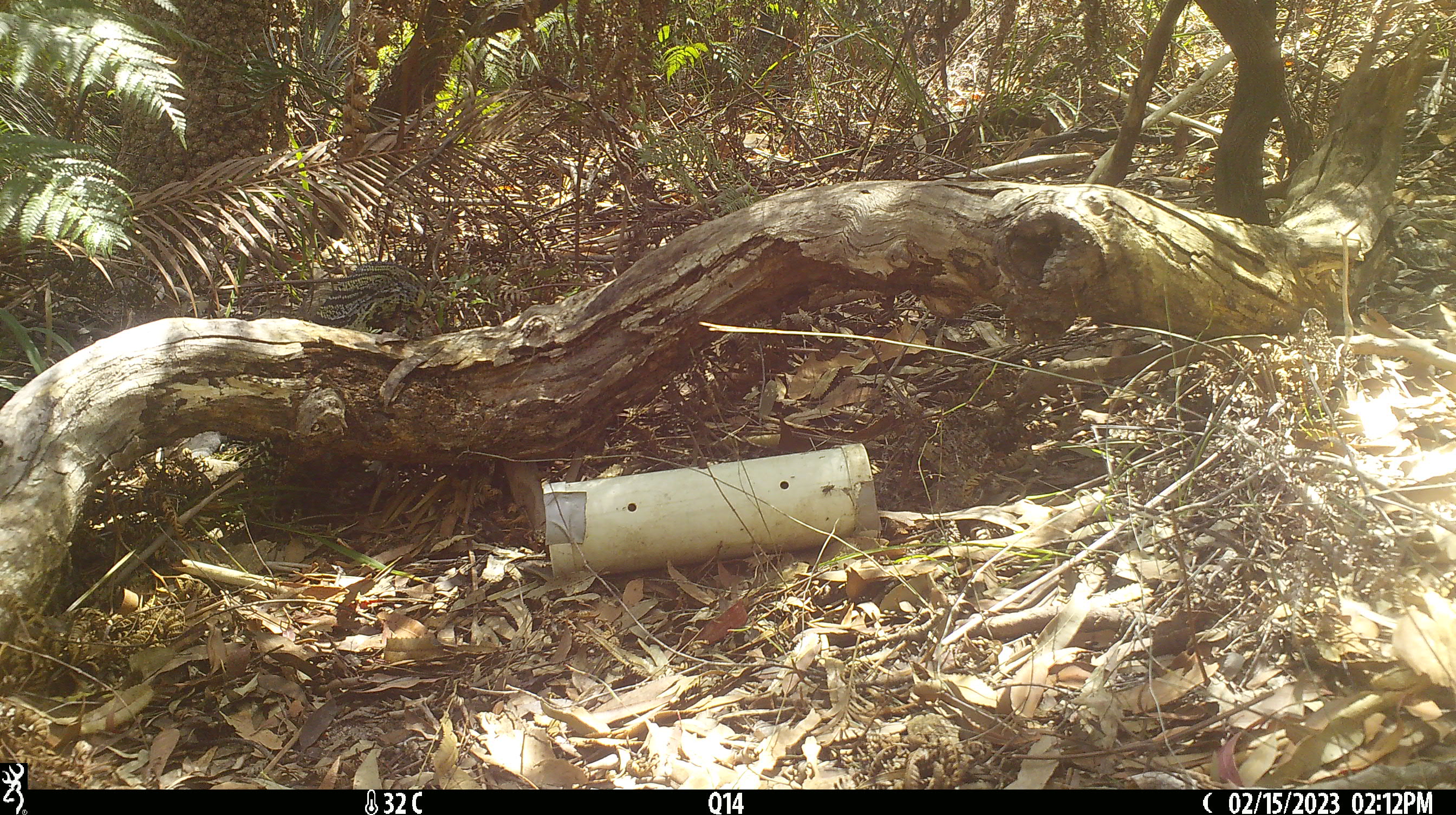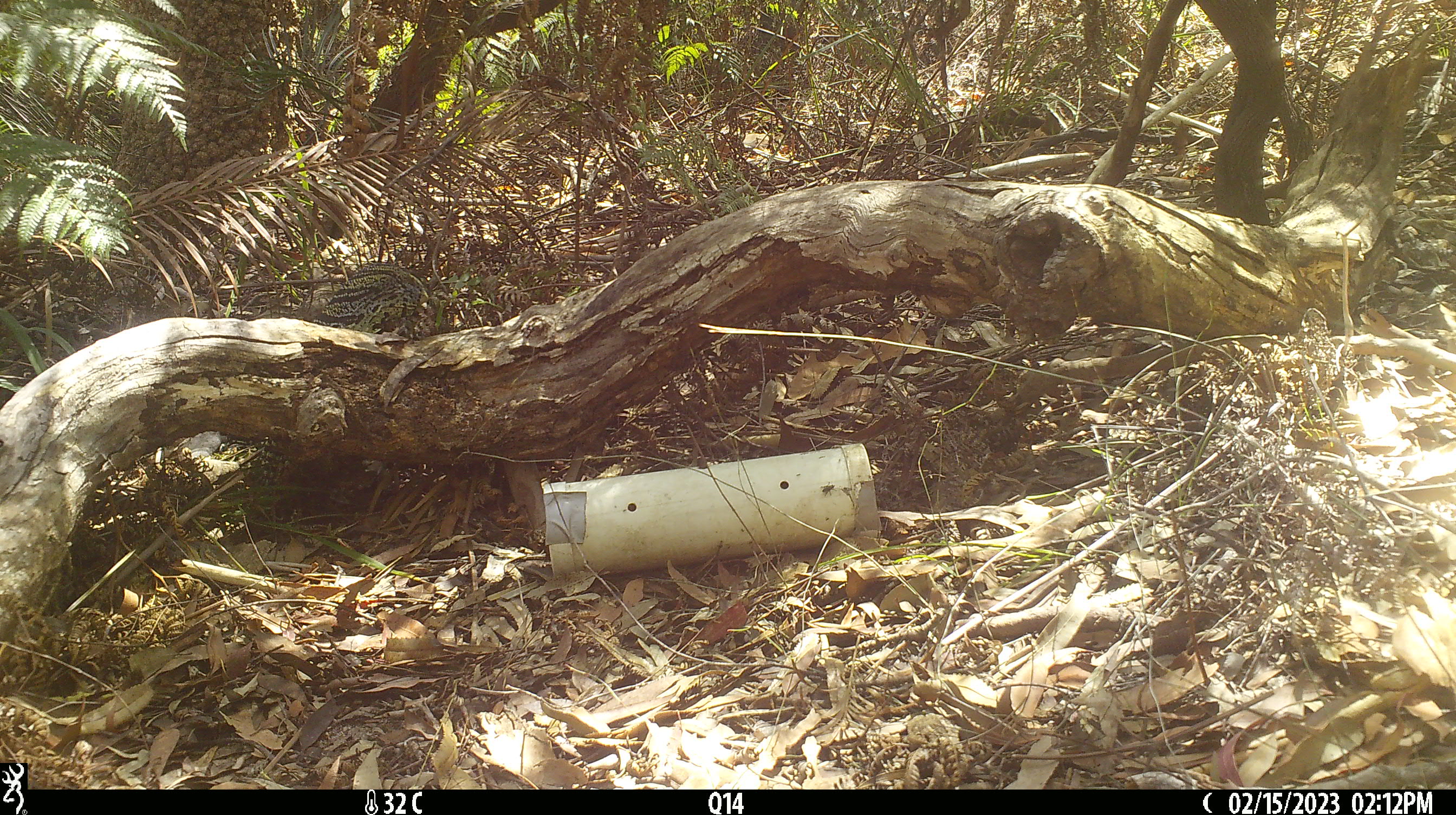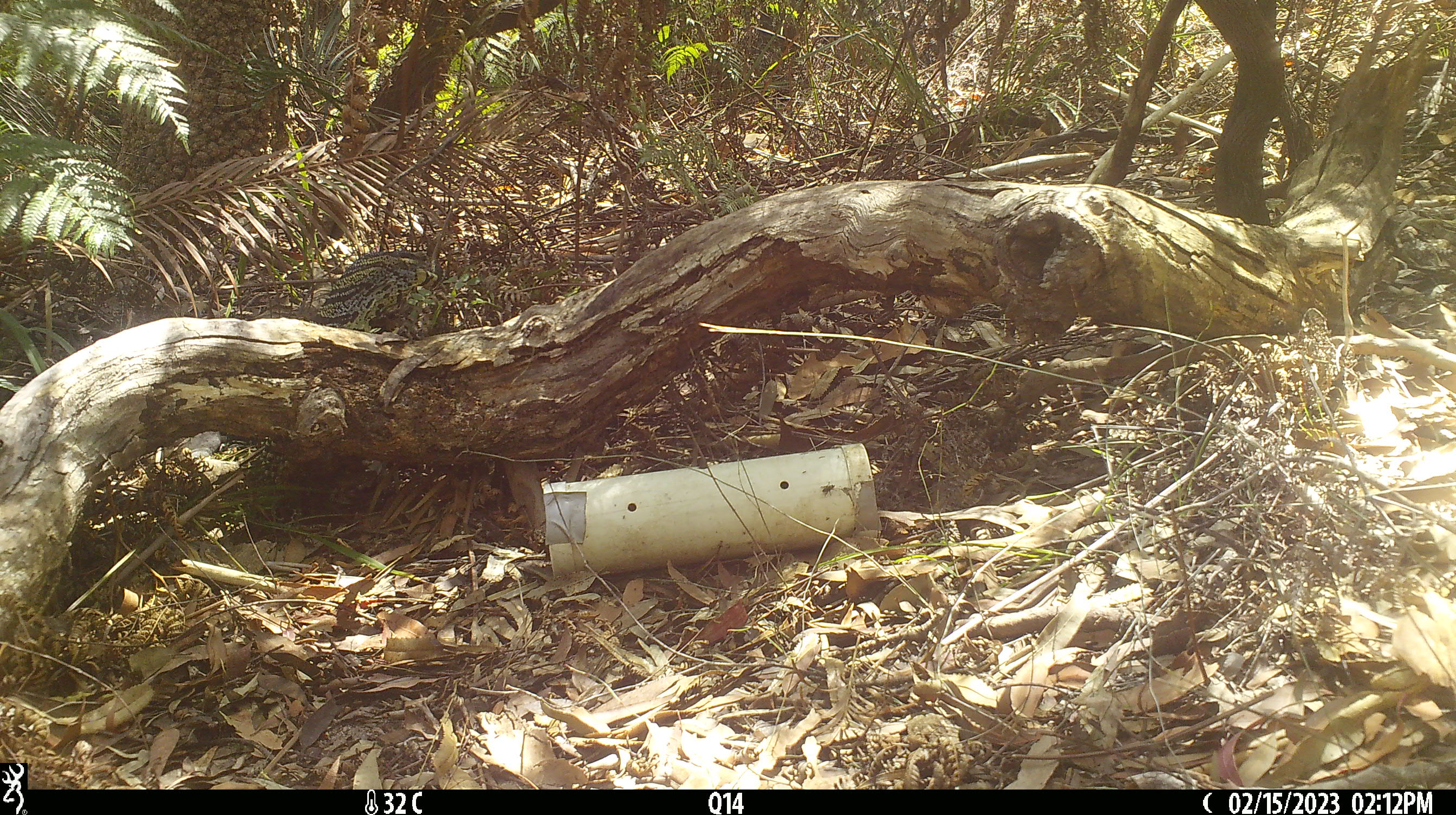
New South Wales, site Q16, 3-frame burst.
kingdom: Animalia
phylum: Chordata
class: Reptilia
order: Squamata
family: Varanidae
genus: Varanus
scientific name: Varanus varius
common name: lace monitor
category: goanna